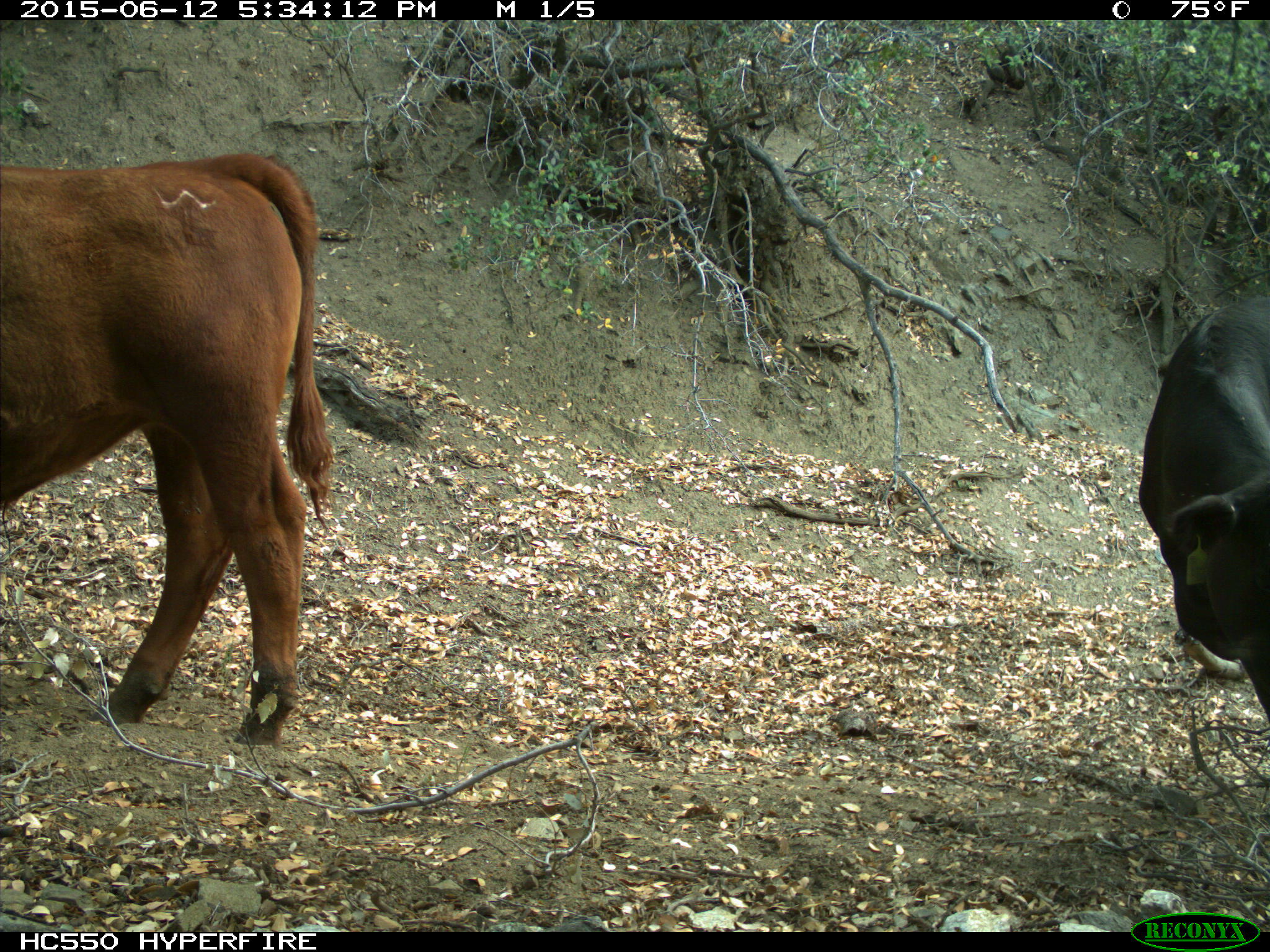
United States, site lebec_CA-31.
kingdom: Animalia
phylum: Chordata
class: Mammalia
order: Artiodactyla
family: Bovidae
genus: Bos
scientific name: Bos taurus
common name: domestic cow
Bos taurus (domestic cow).